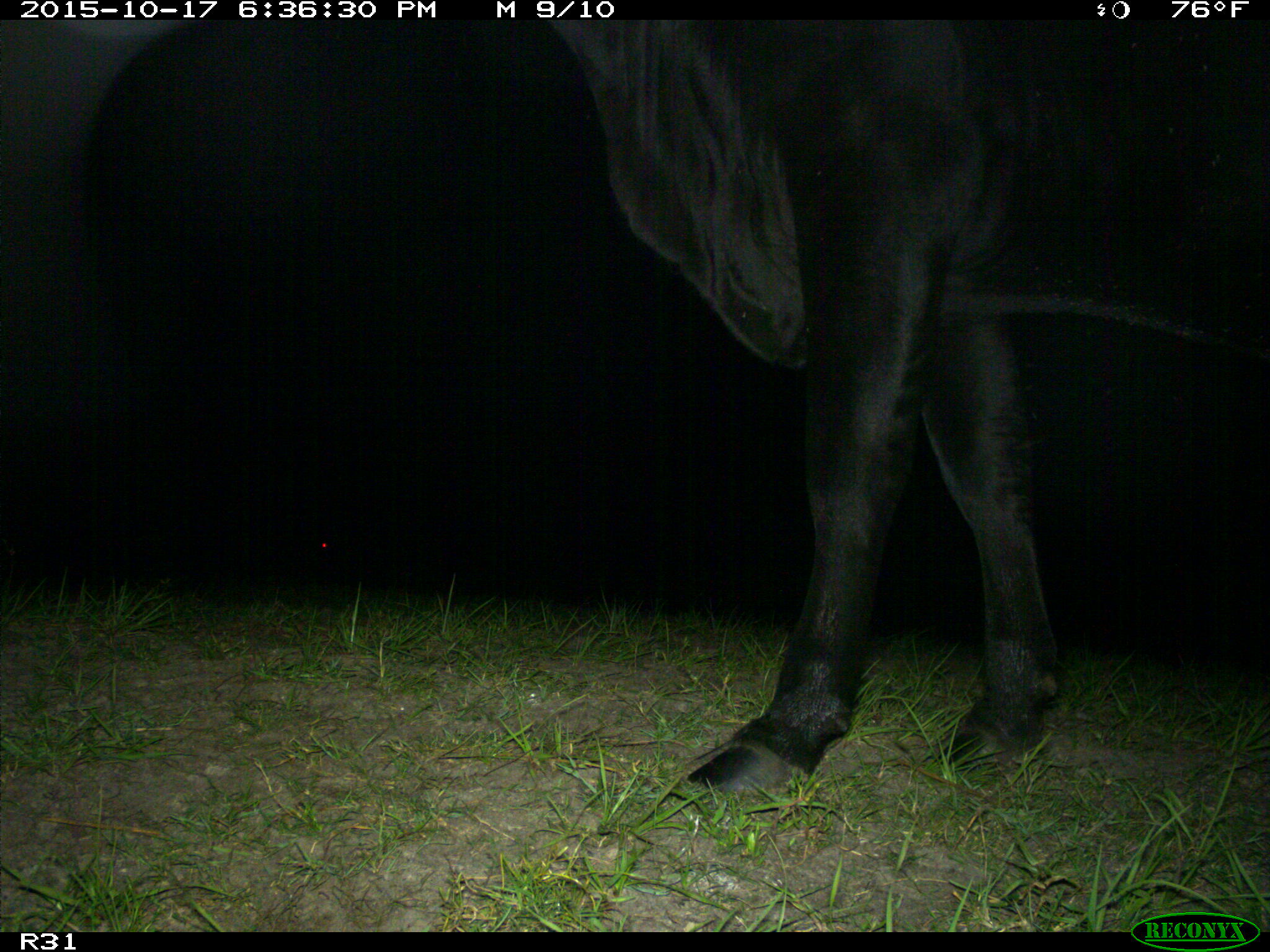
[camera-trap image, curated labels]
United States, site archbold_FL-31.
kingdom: Animalia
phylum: Chordata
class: Mammalia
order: Artiodactyla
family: Bovidae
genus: Bos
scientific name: Bos taurus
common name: domestic cow